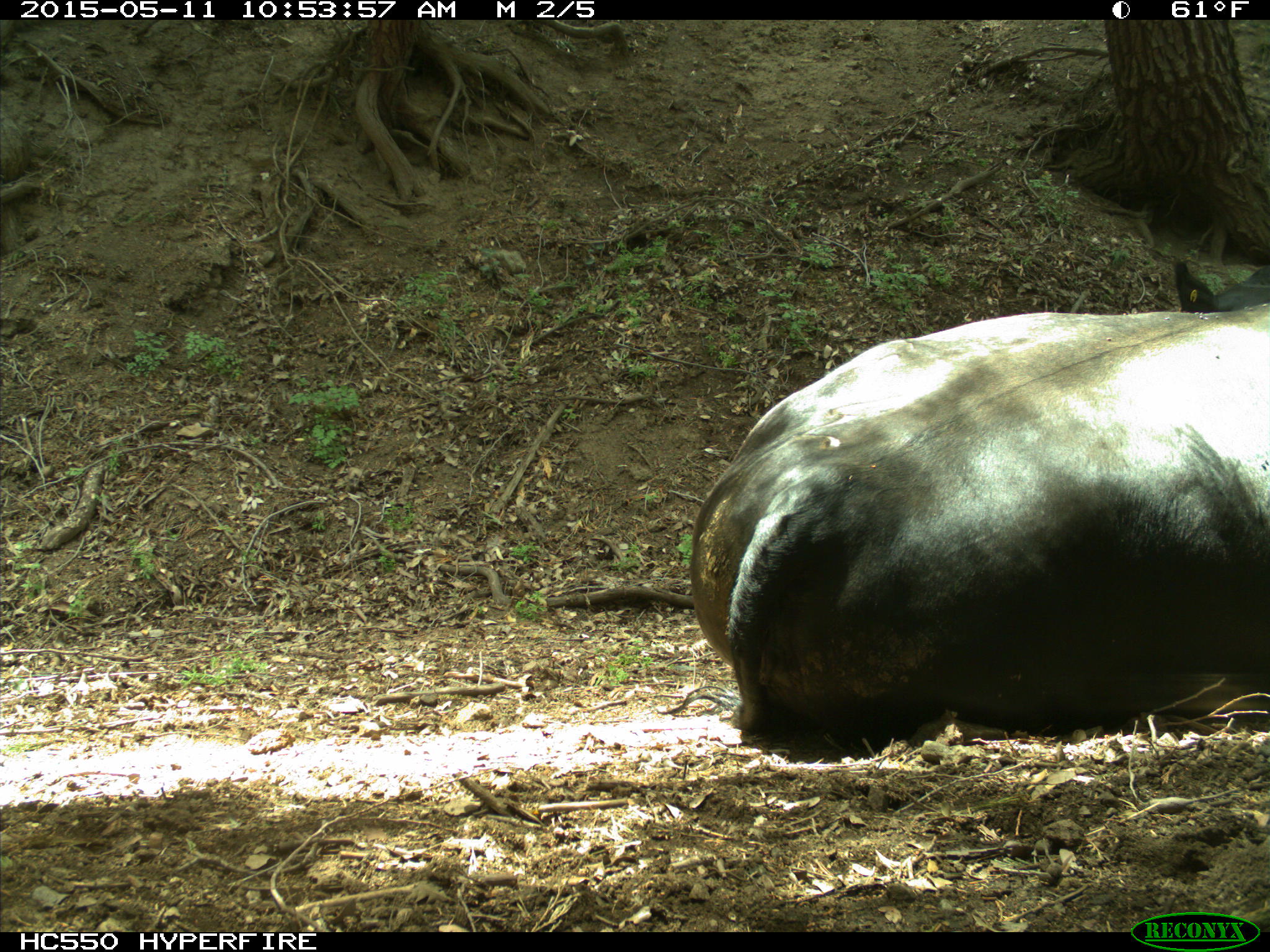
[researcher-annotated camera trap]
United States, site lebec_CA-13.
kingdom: Animalia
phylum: Chordata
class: Mammalia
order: Artiodactyla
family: Bovidae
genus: Bos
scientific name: Bos taurus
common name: domestic cow